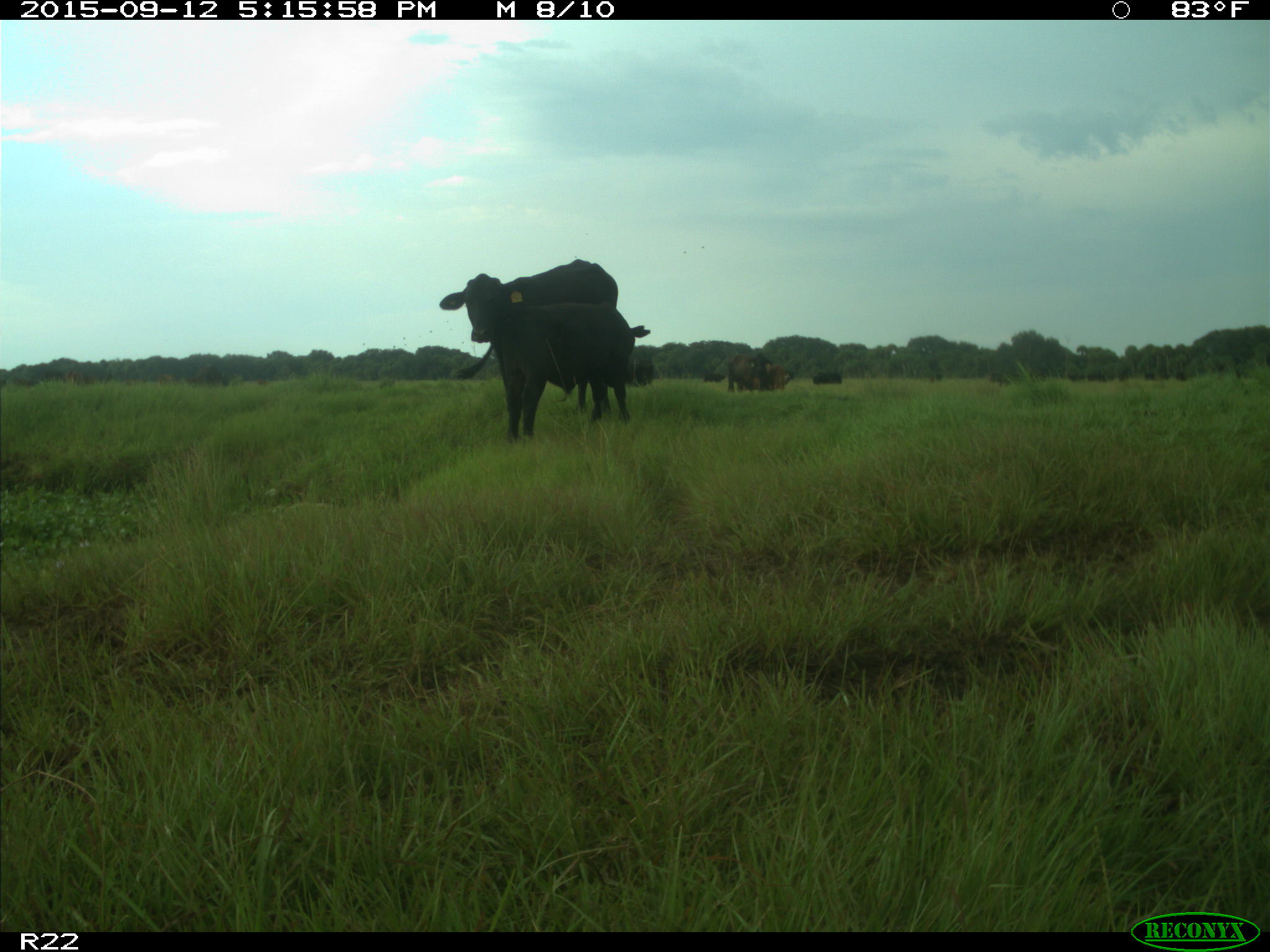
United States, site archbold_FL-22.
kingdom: Animalia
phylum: Chordata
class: Mammalia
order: Artiodactyla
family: Bovidae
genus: Bos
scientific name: Bos taurus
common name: domestic cow